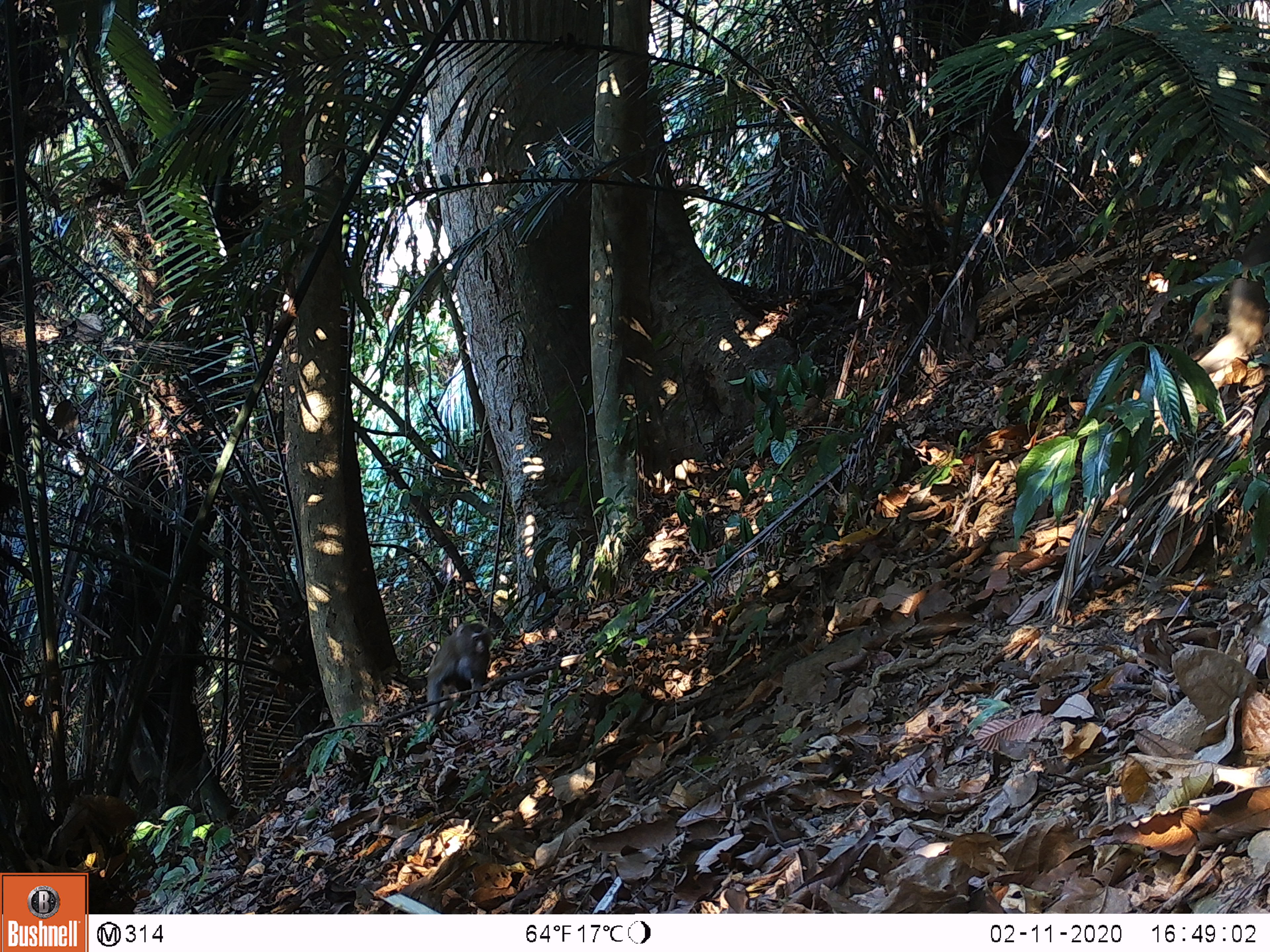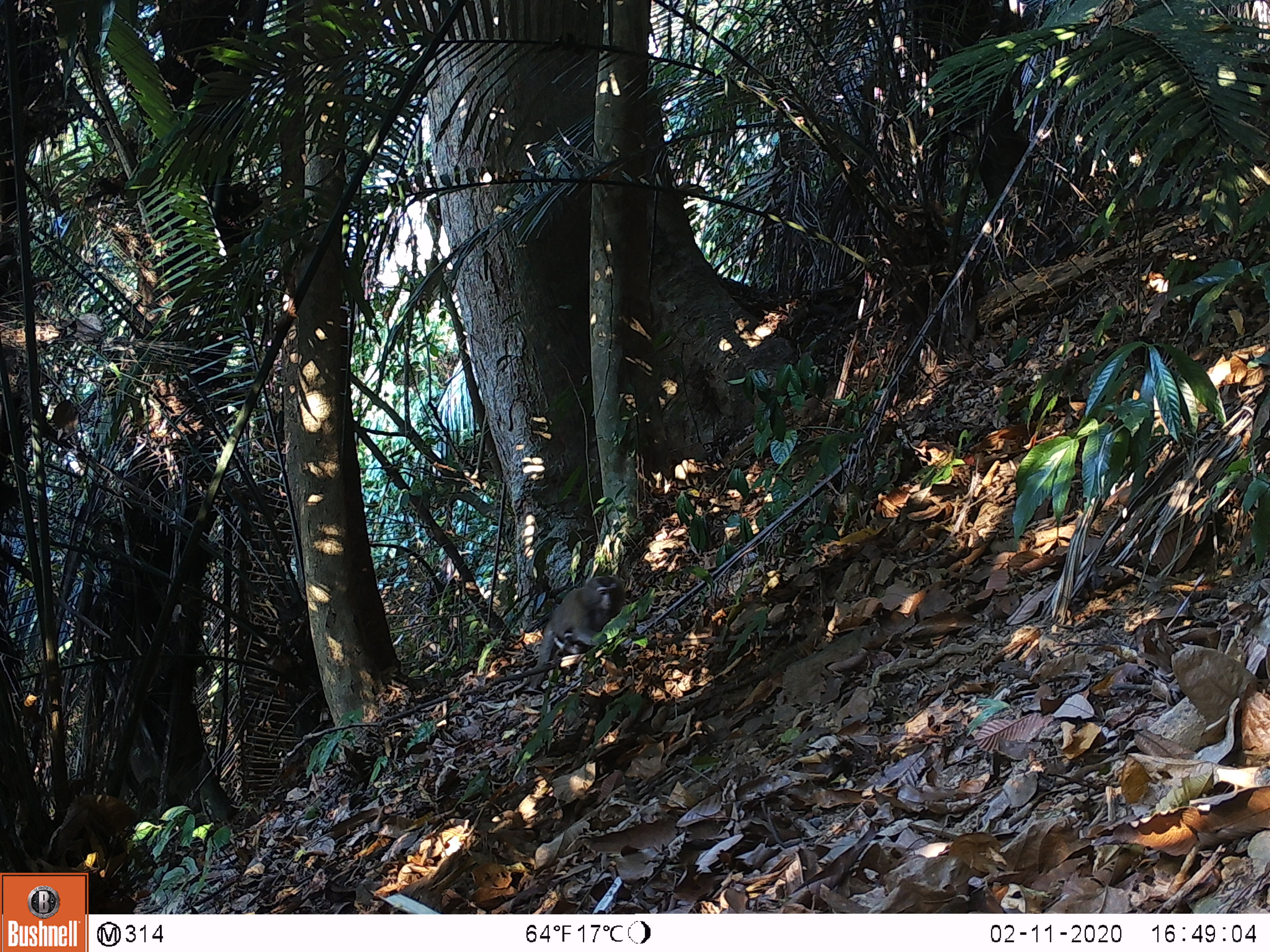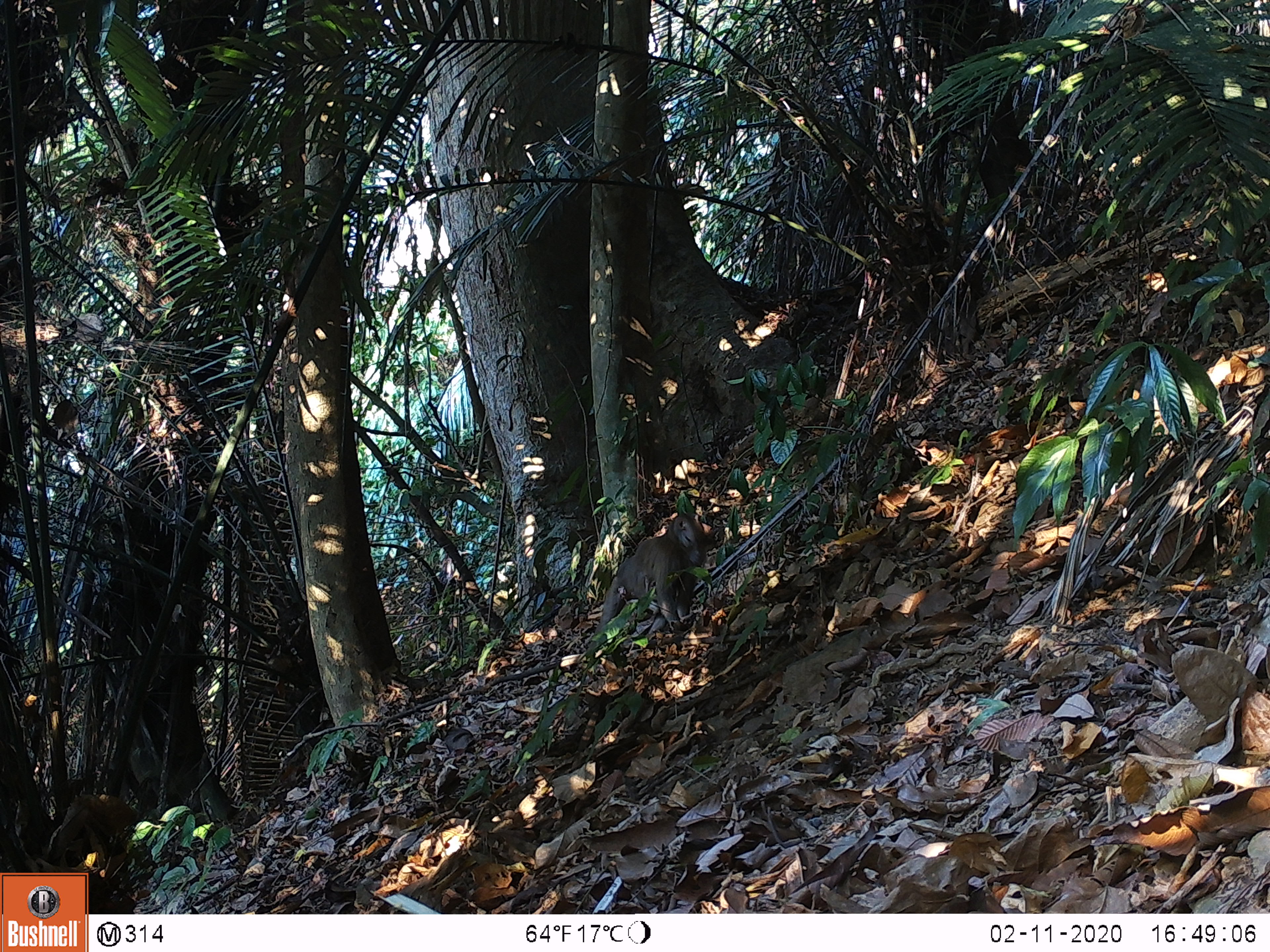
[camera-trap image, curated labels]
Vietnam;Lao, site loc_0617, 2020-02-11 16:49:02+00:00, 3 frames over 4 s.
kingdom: Animalia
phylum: Chordata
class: Mammalia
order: Primates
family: Cercopithecidae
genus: Macaca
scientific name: Macaca nemestrina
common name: pig-tailed macaque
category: pig tailed macaque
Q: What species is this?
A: Pig tailed macaque (pig-tailed macaque) (Macaca nemestrina).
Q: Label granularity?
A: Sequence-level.